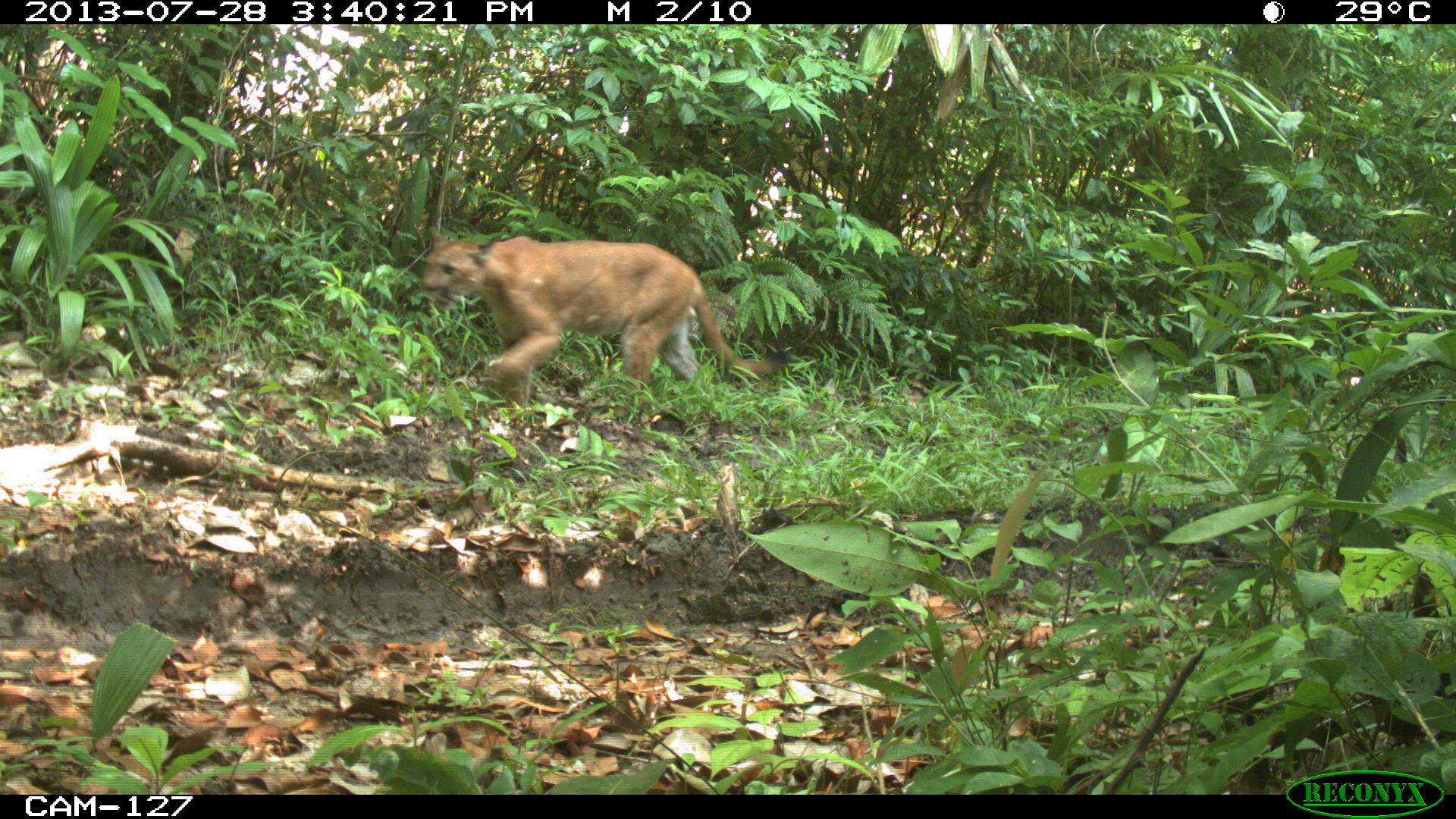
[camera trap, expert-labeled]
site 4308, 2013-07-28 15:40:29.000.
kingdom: Animalia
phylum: Chordata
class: Mammalia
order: Carnivora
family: Felidae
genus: Puma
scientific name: Puma concolor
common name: mountain lion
Puma concolor (mountain lion), count 1, sex male.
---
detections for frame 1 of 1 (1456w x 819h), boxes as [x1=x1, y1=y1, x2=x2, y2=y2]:
puma concolor: [x1=420, y1=224, x2=793, y2=417]